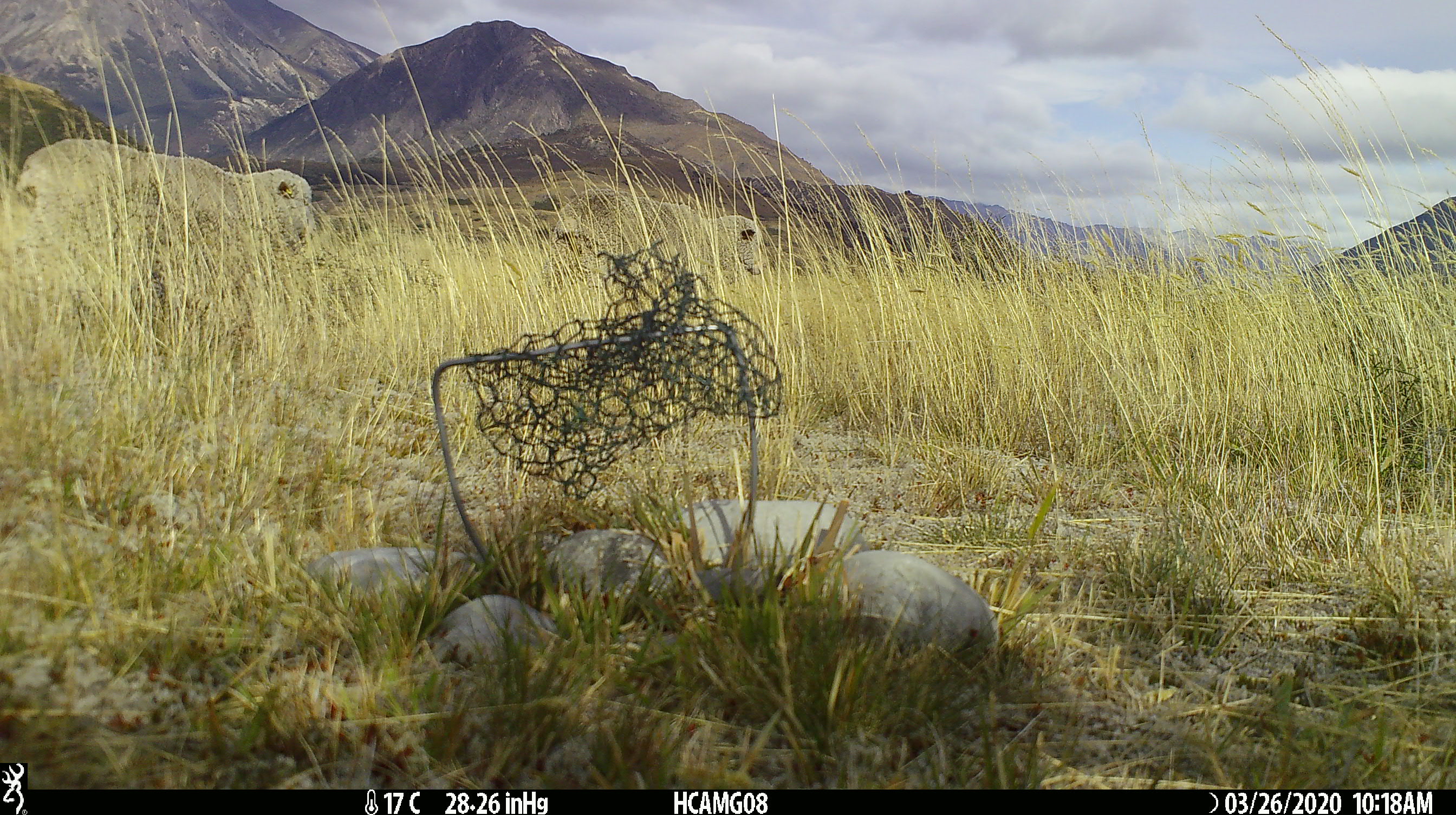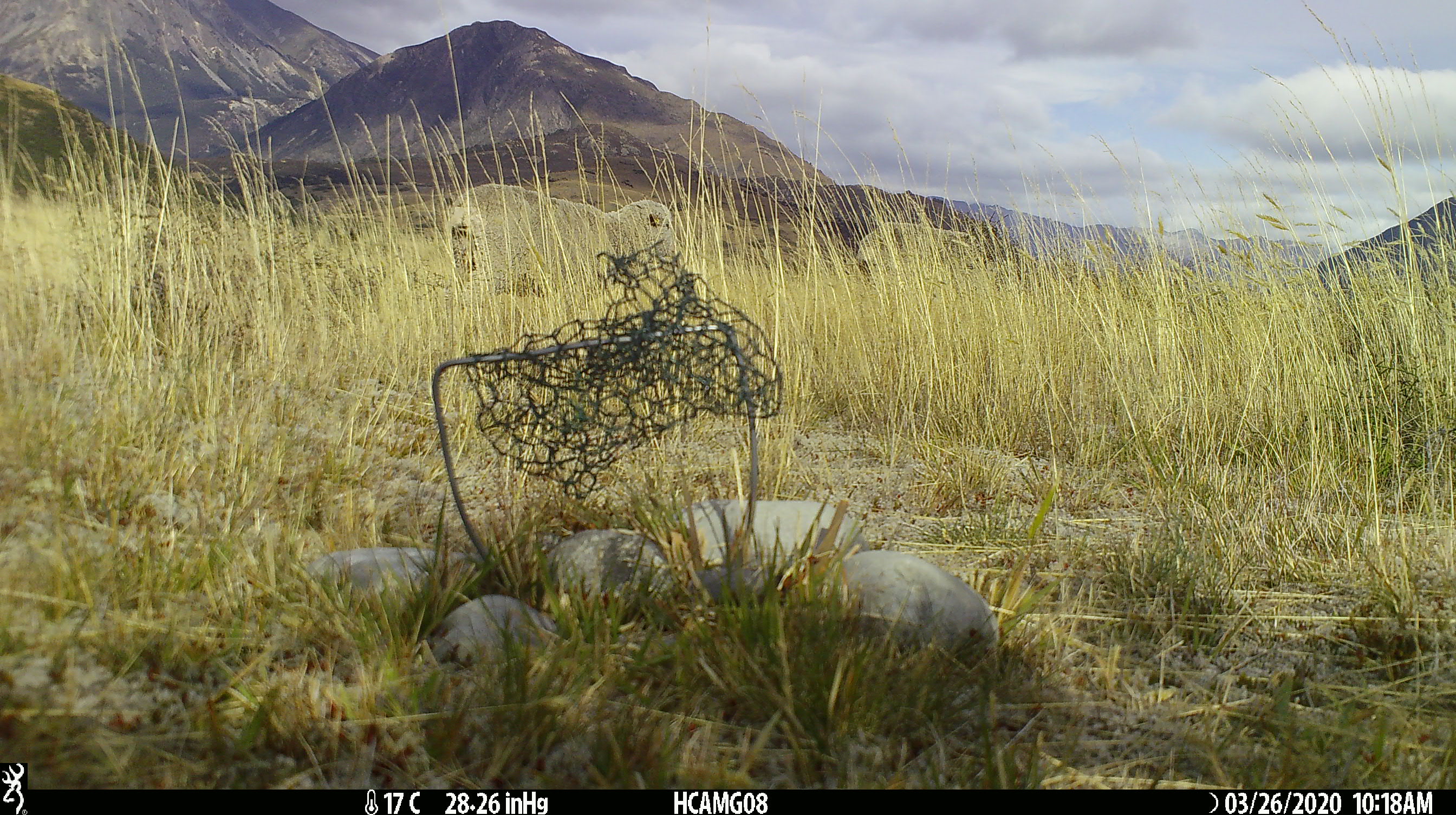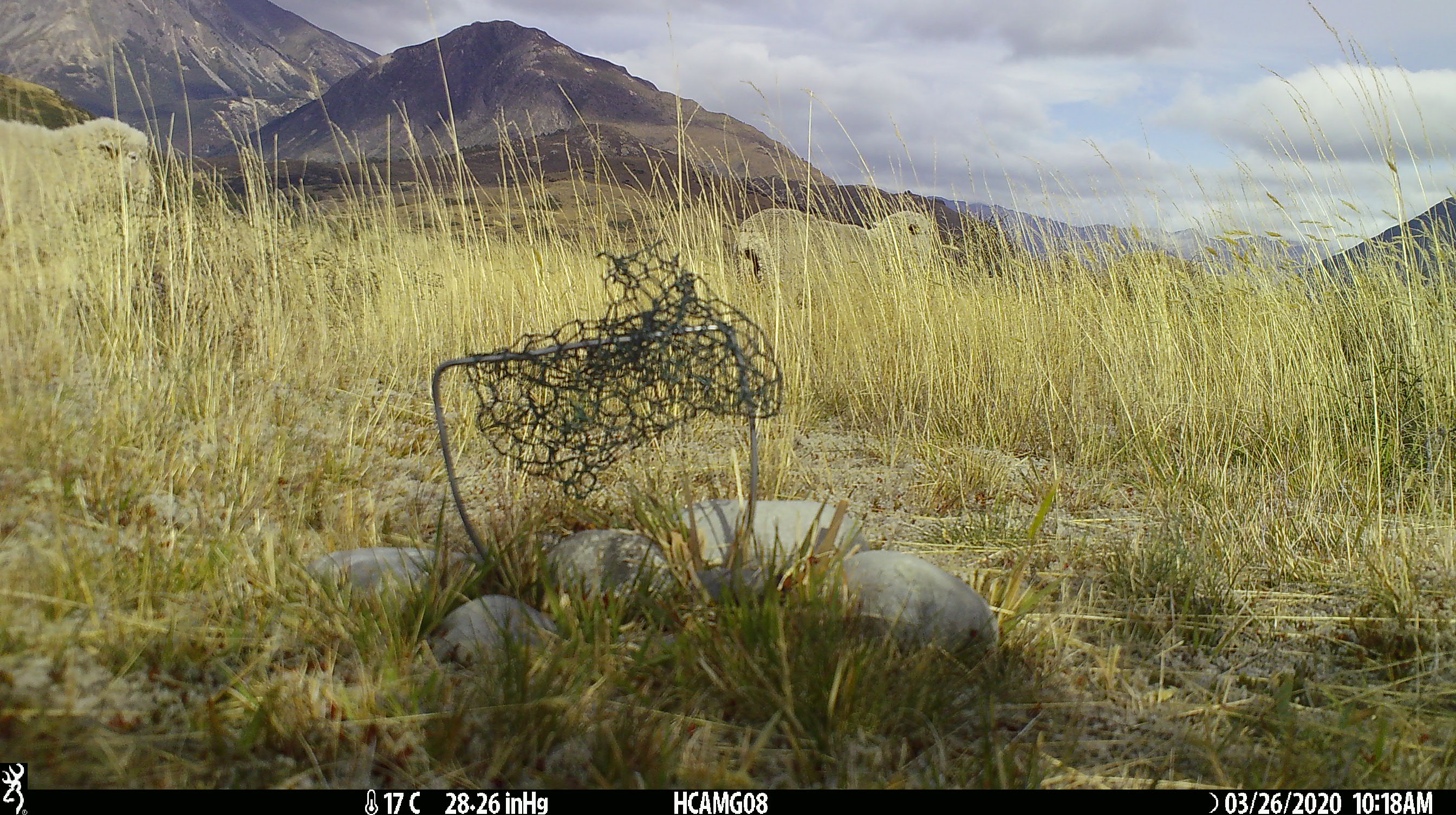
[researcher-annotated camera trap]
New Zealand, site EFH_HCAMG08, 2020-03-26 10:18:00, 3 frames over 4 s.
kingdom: Animalia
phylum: Chordata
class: Mammalia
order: Artiodactyla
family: Bovidae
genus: Ovis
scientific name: Ovis aries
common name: domestic sheep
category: sheep